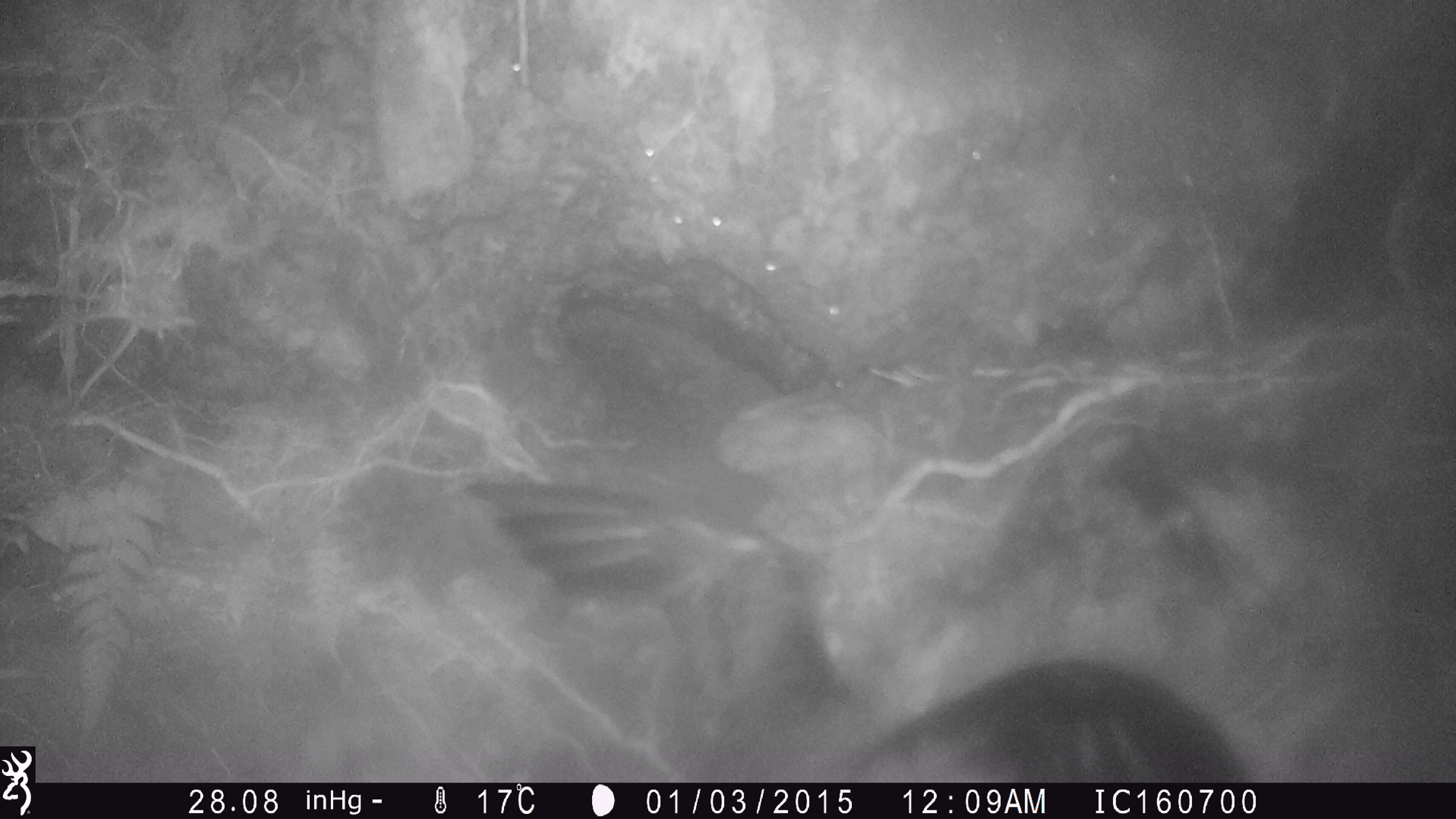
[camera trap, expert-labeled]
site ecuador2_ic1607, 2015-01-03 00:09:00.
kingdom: Animalia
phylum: Chordata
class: Aves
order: Procellariiformes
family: Procellariidae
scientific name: Procellariidae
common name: petrel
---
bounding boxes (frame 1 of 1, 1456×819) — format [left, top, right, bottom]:
petrel: [448, 463, 1254, 785]